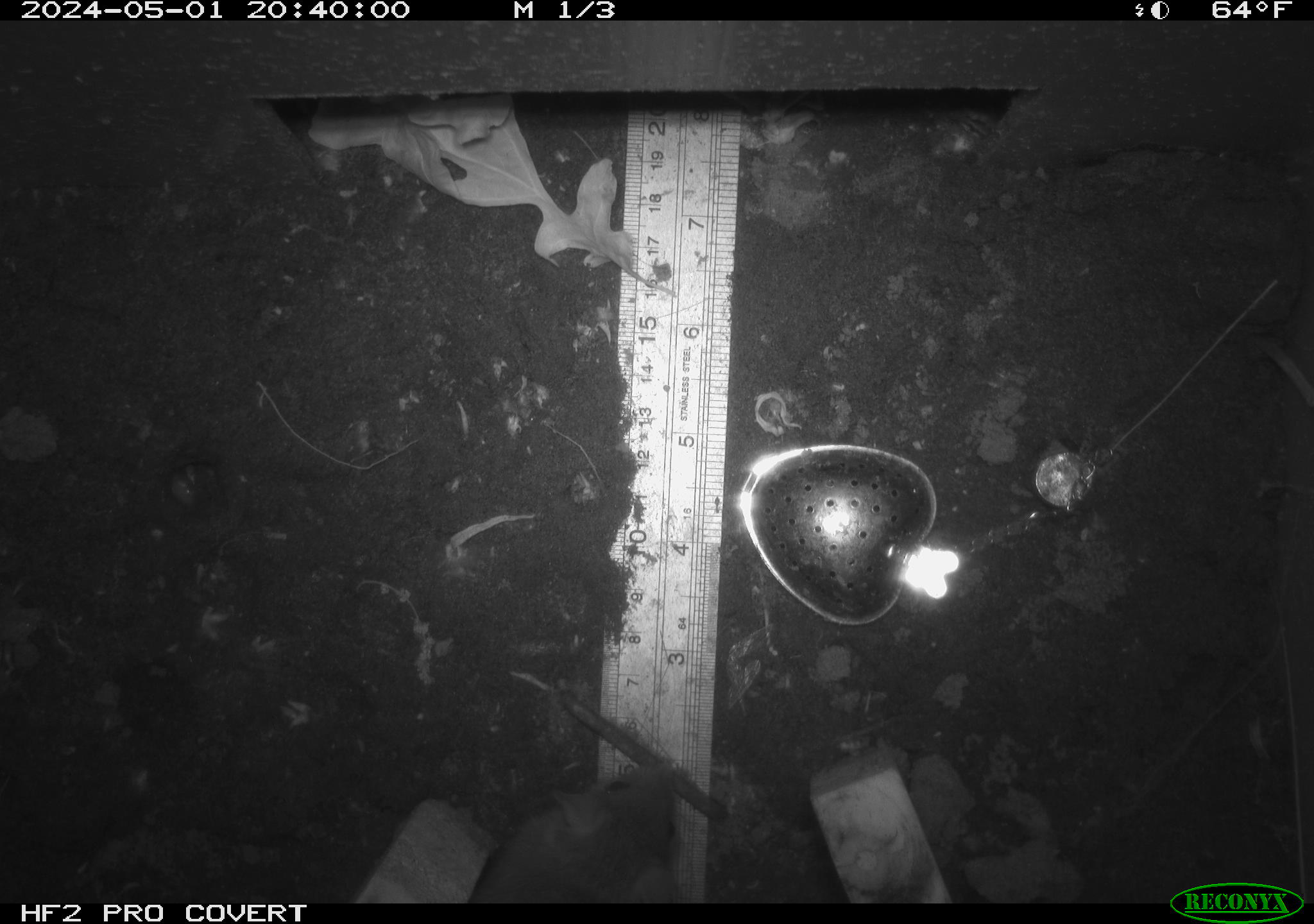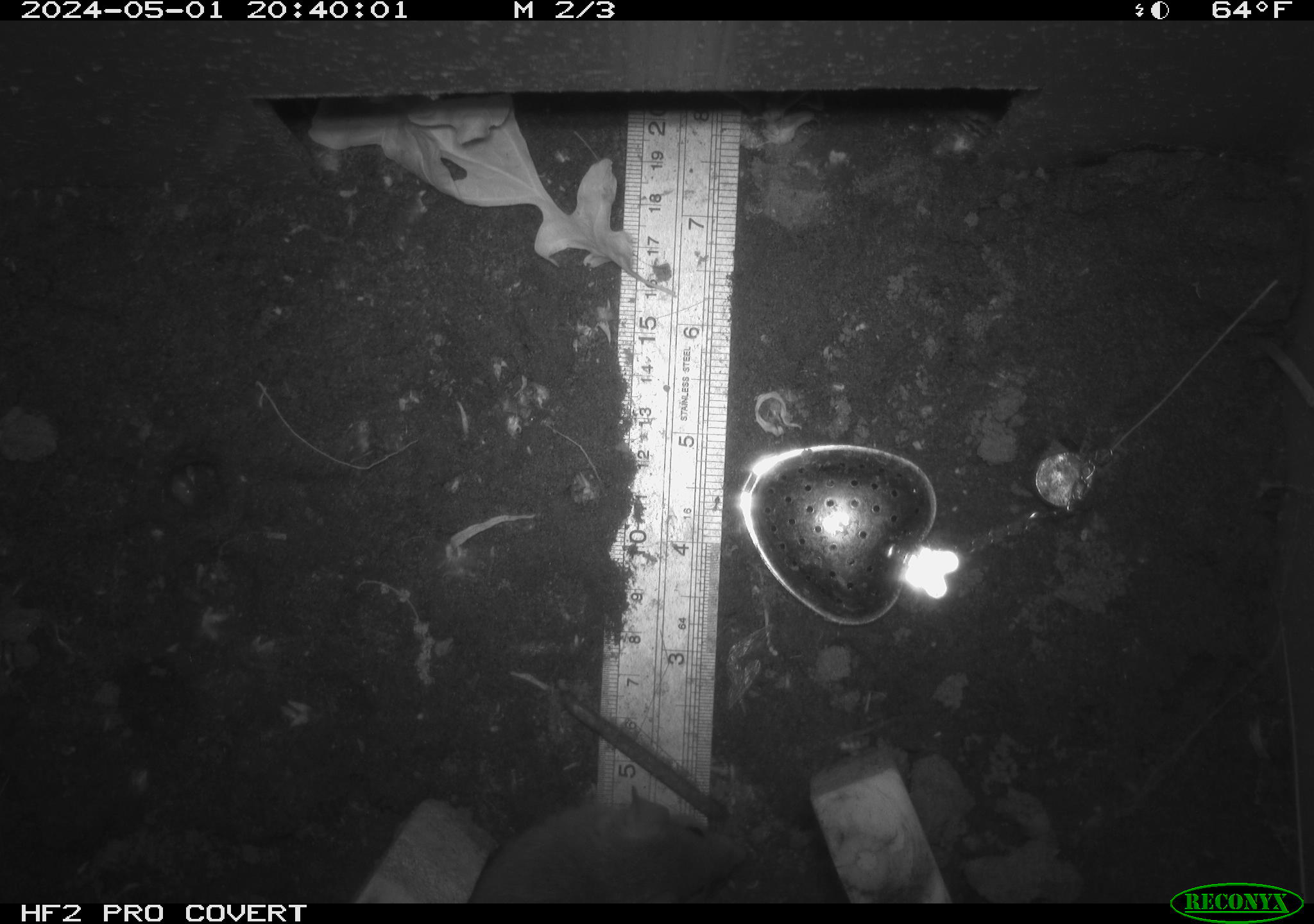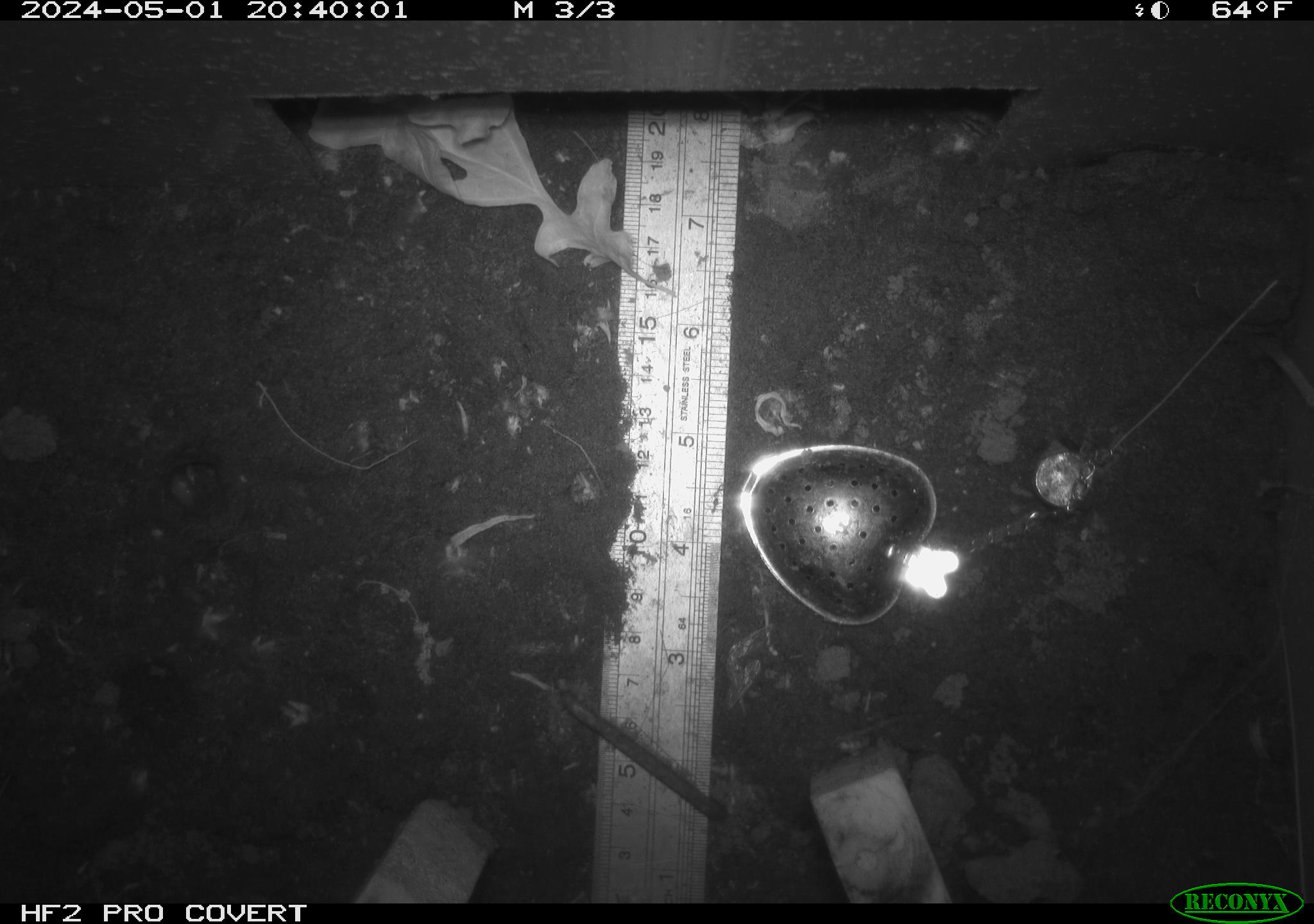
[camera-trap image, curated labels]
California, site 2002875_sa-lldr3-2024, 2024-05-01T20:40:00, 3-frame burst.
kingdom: Animalia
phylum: Chordata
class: Mammalia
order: Rodentia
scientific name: Rodentia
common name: rodent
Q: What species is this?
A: Rodent (Rodentia).